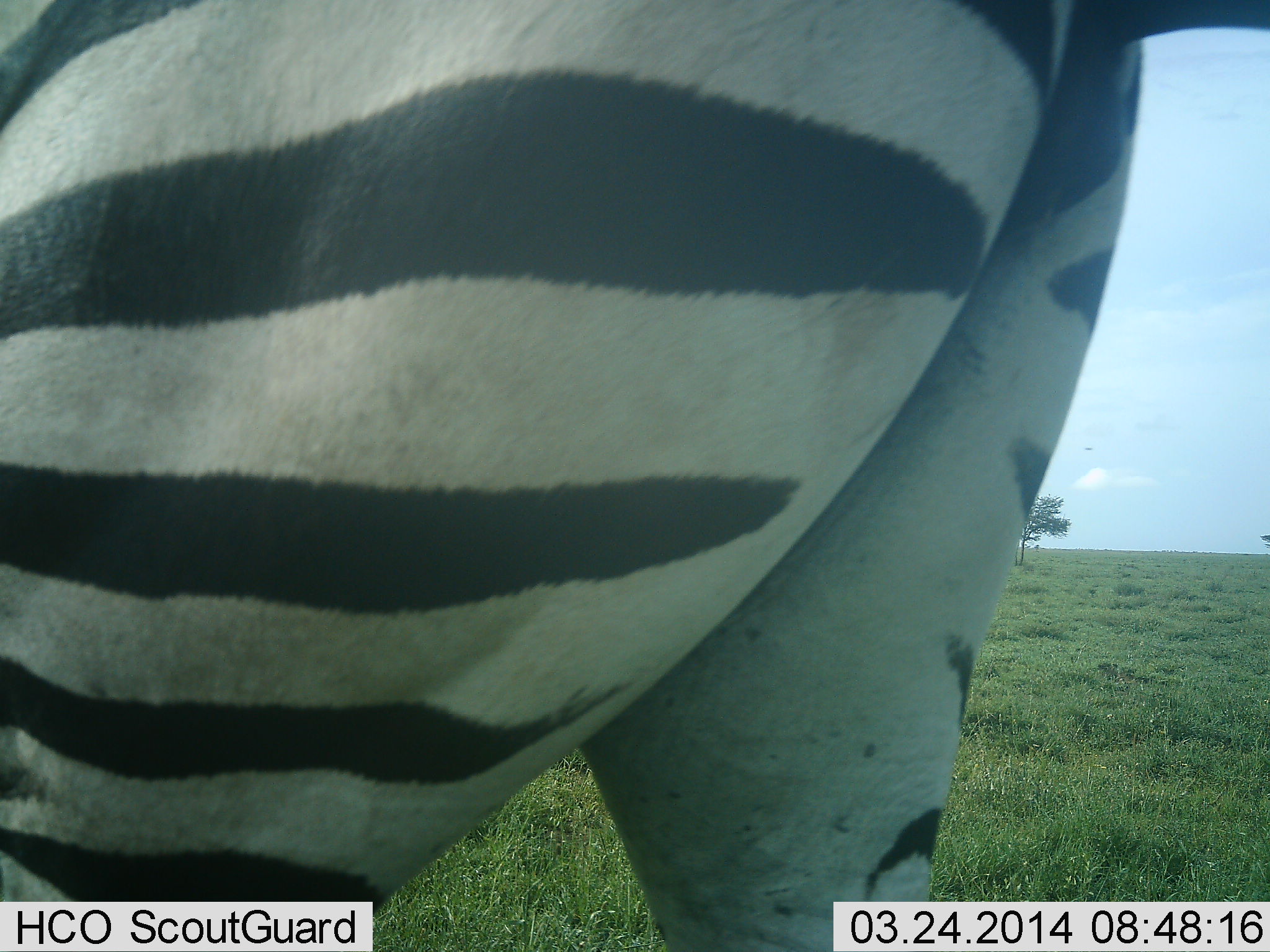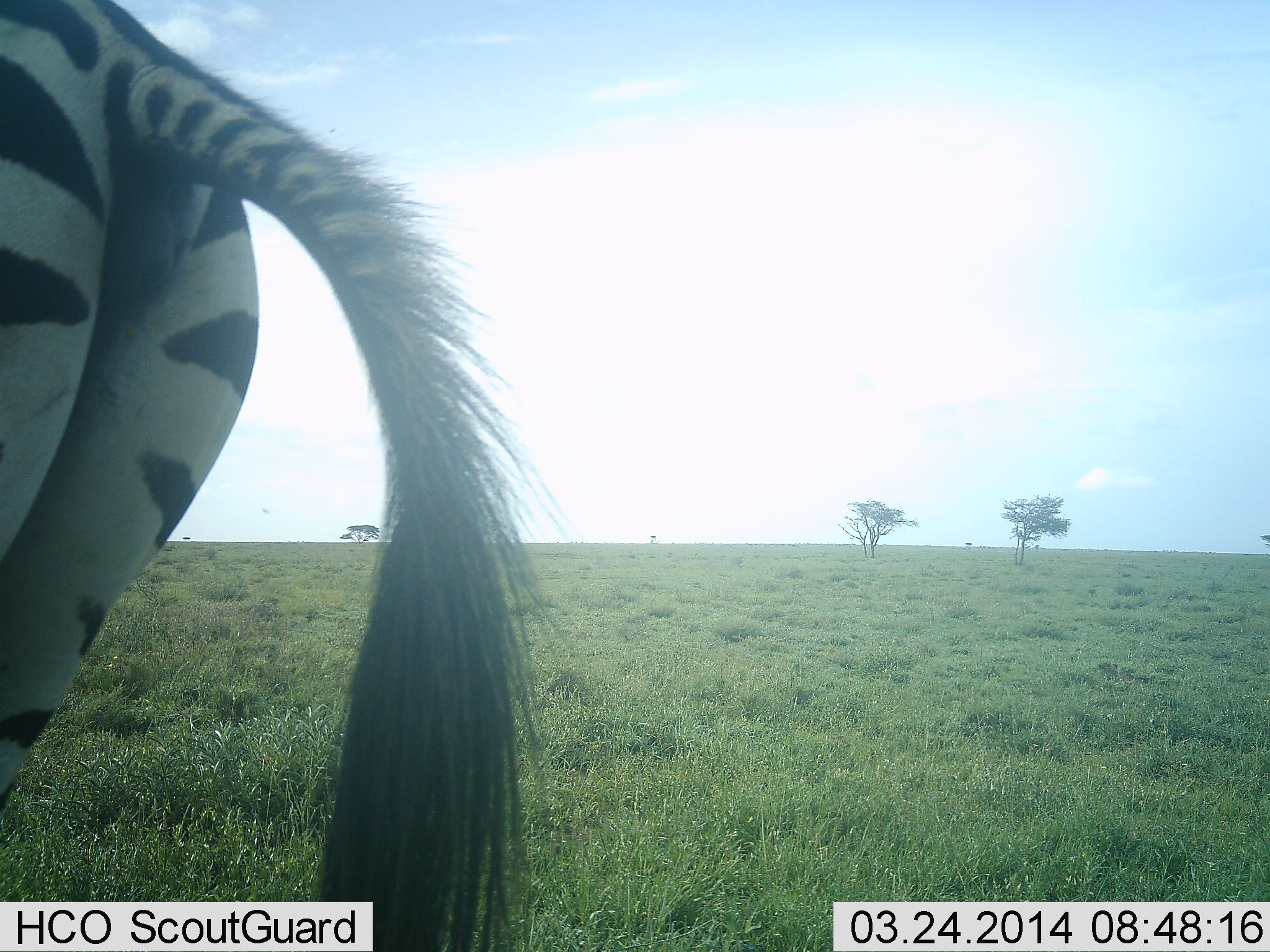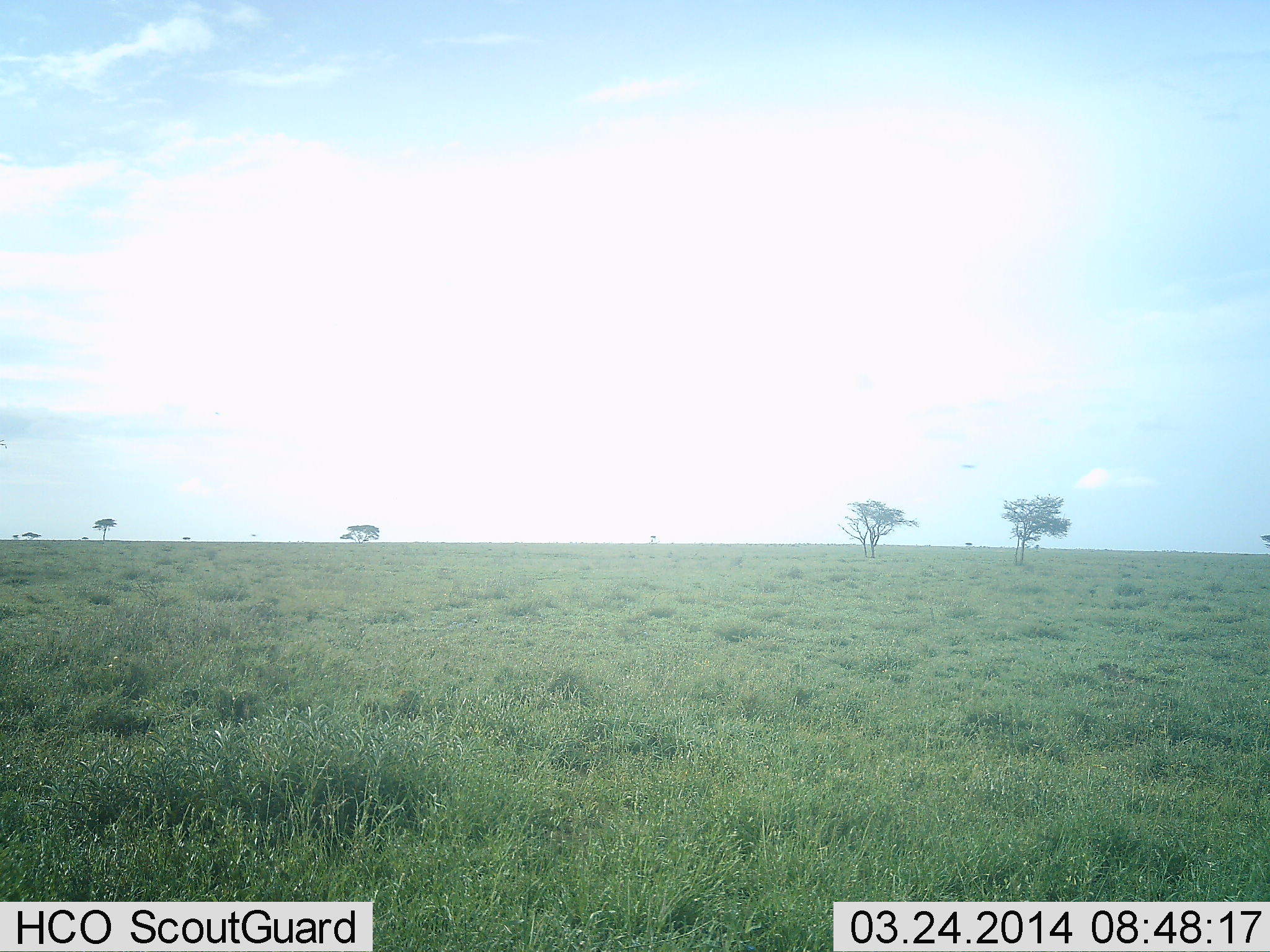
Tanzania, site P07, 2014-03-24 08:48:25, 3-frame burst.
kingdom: Animalia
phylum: Chordata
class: Mammalia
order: Perissodactyla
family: Equidae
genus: Equus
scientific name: Equus quagga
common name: plains zebra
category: zebra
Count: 1.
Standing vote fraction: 40%.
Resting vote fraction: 0%.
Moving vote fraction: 60%.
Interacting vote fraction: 0%.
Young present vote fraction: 0%.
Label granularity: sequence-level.